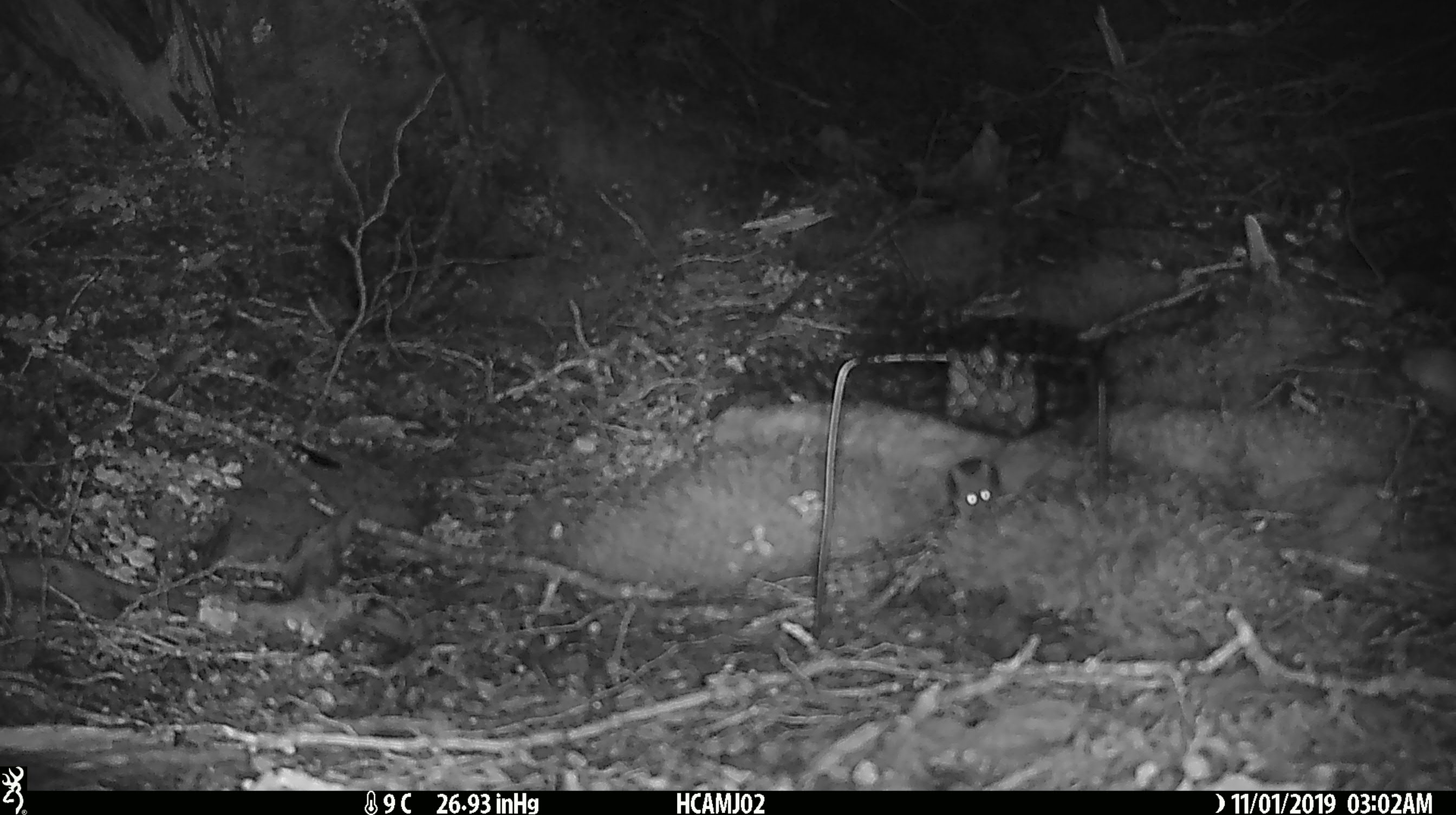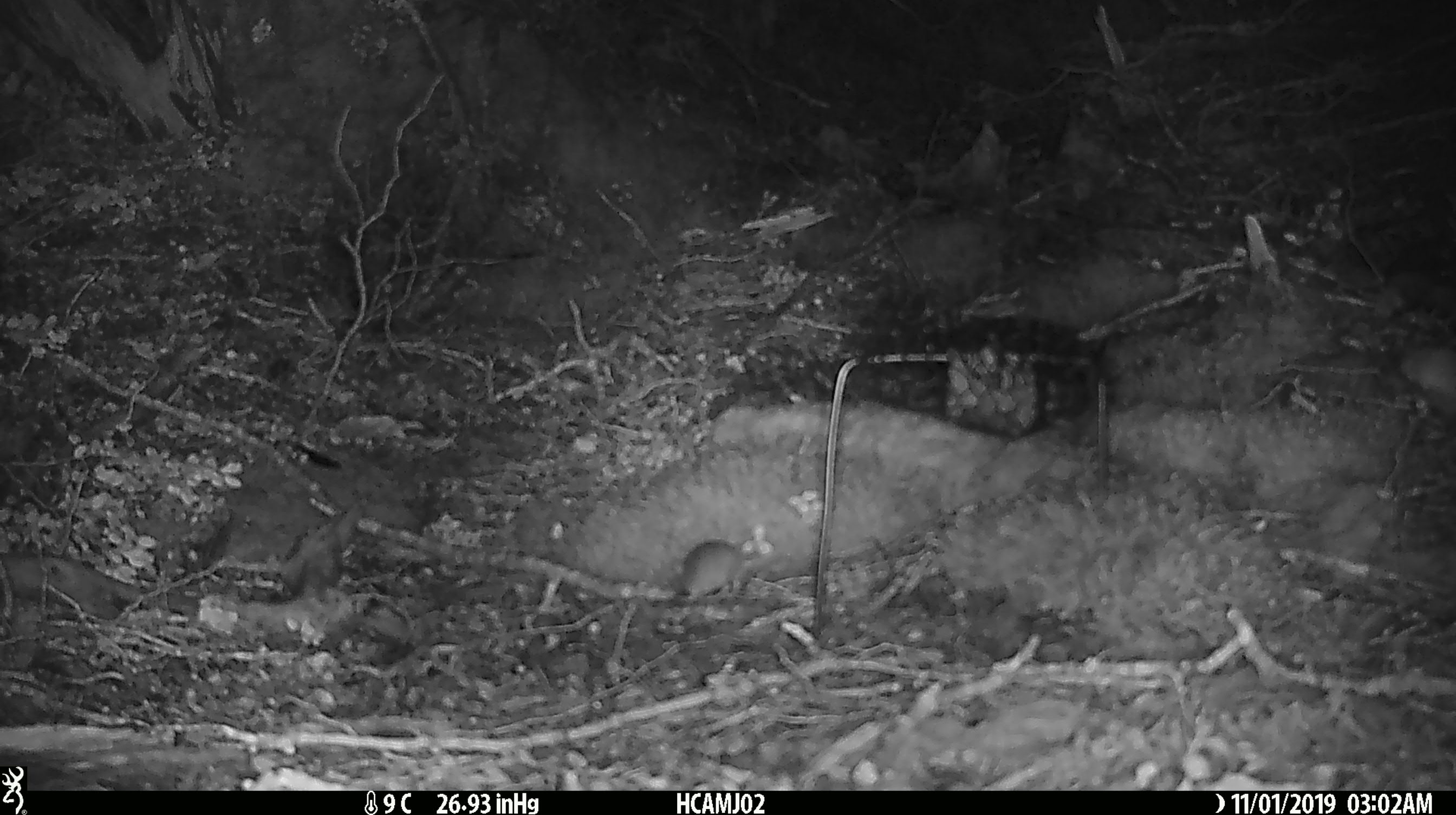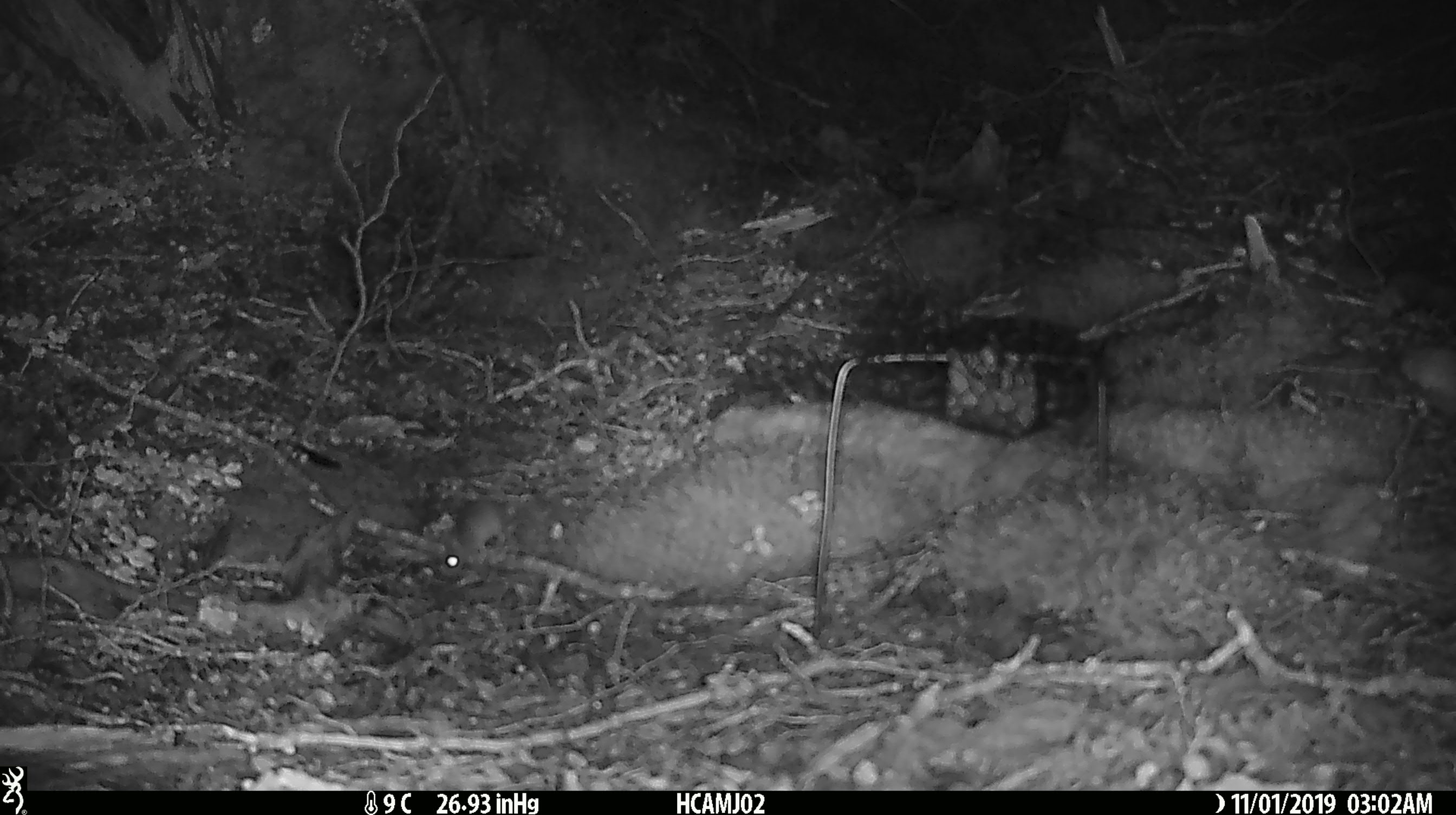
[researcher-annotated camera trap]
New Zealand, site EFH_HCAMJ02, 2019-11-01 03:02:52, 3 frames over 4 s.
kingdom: Animalia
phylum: Chordata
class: Mammalia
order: Rodentia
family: Muridae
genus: Mus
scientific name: Mus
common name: mouse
Mouse (Mus).